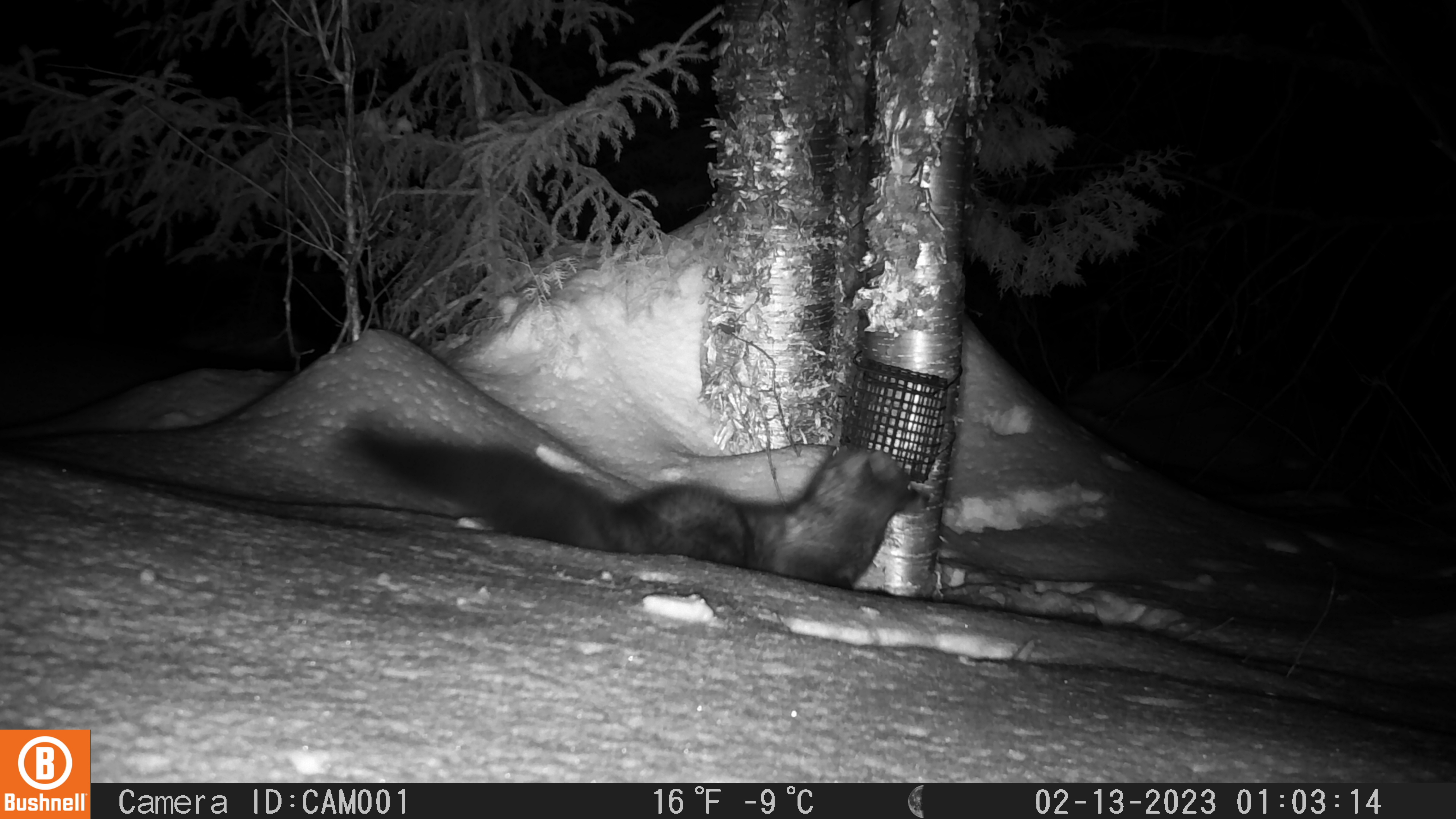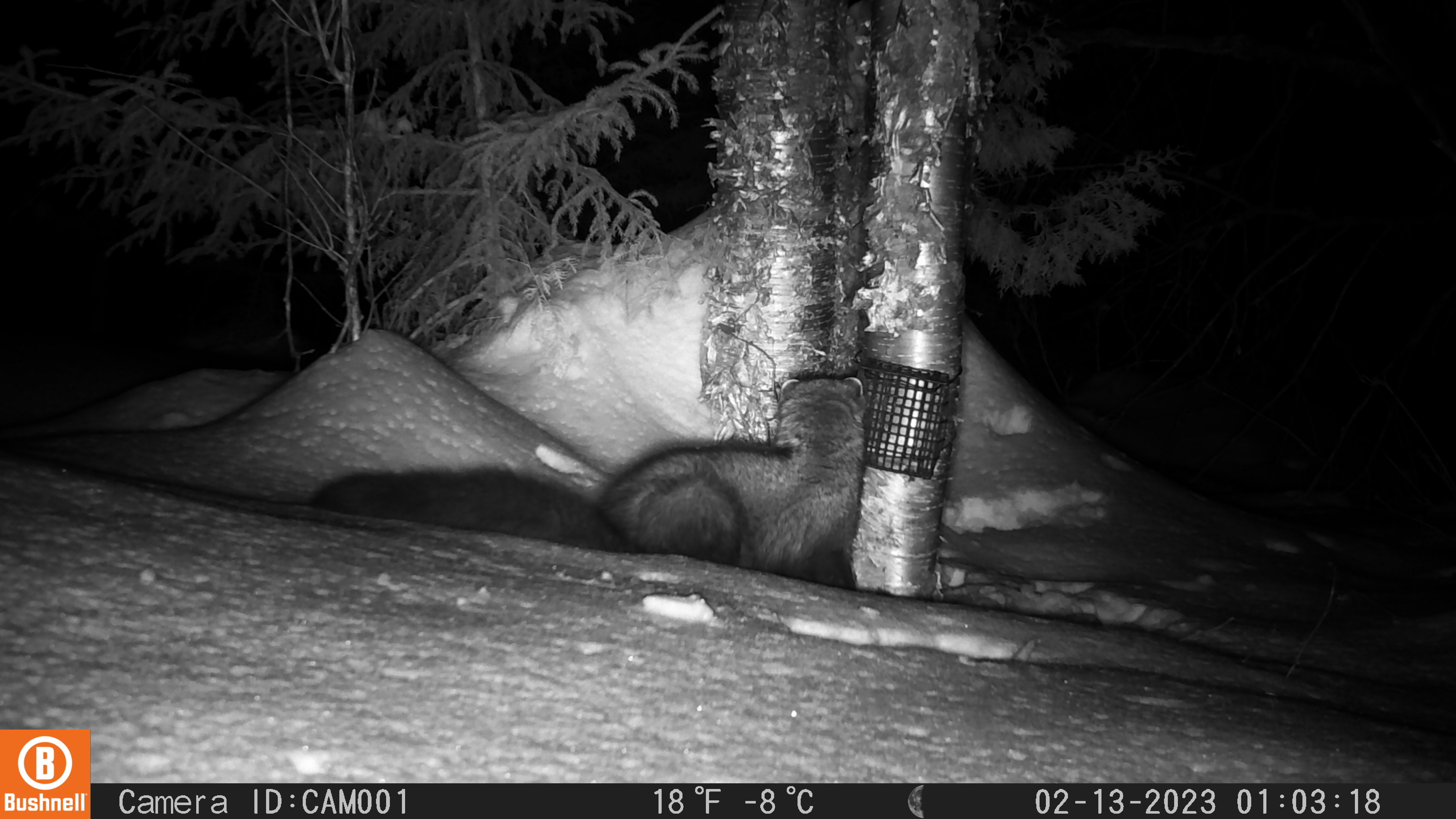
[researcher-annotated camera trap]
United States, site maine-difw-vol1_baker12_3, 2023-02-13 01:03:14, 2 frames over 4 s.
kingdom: Animalia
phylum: Chordata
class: Mammalia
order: Carnivora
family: Mustelidae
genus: Pekania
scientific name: Pekania pennanti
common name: fisher